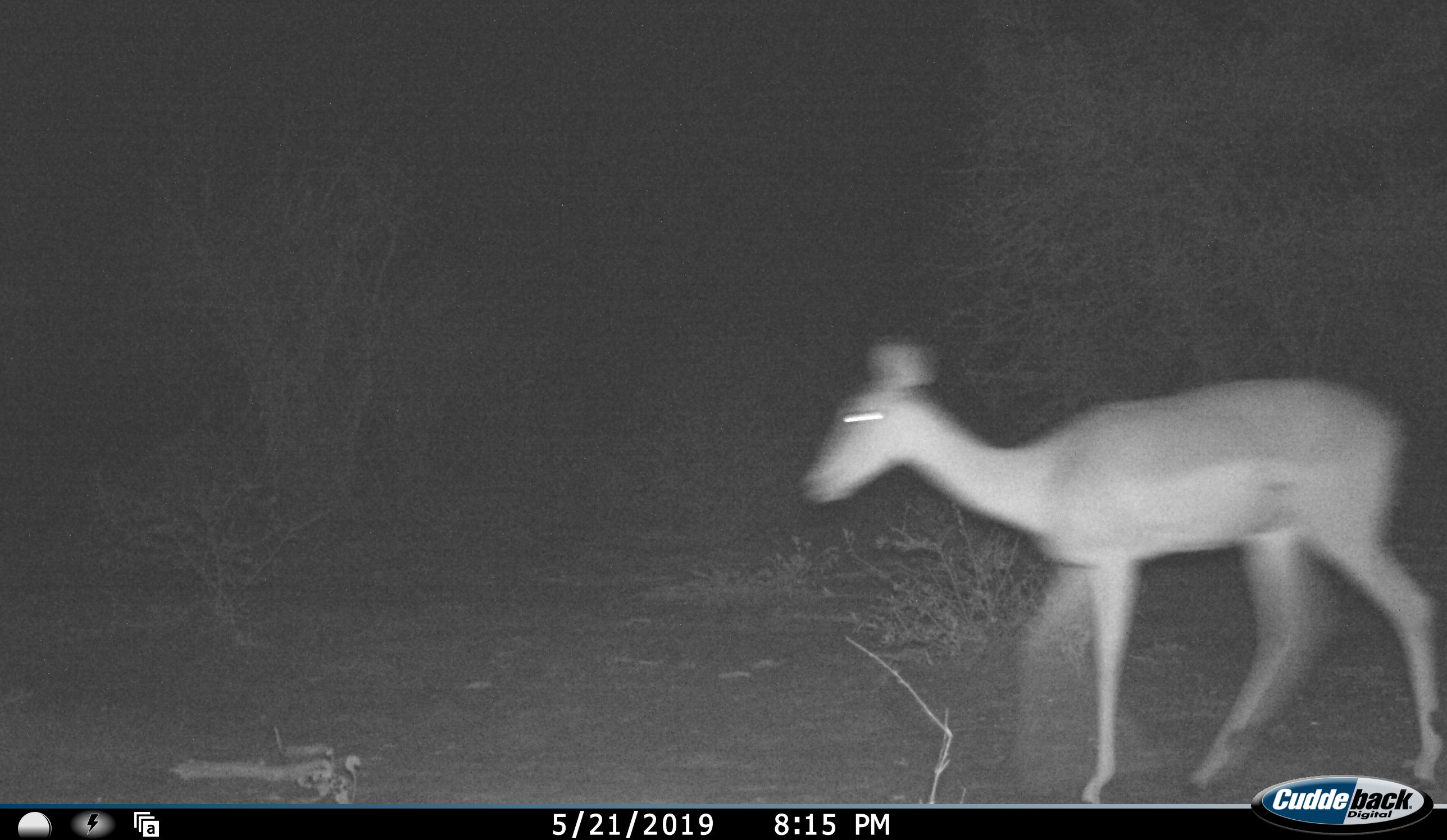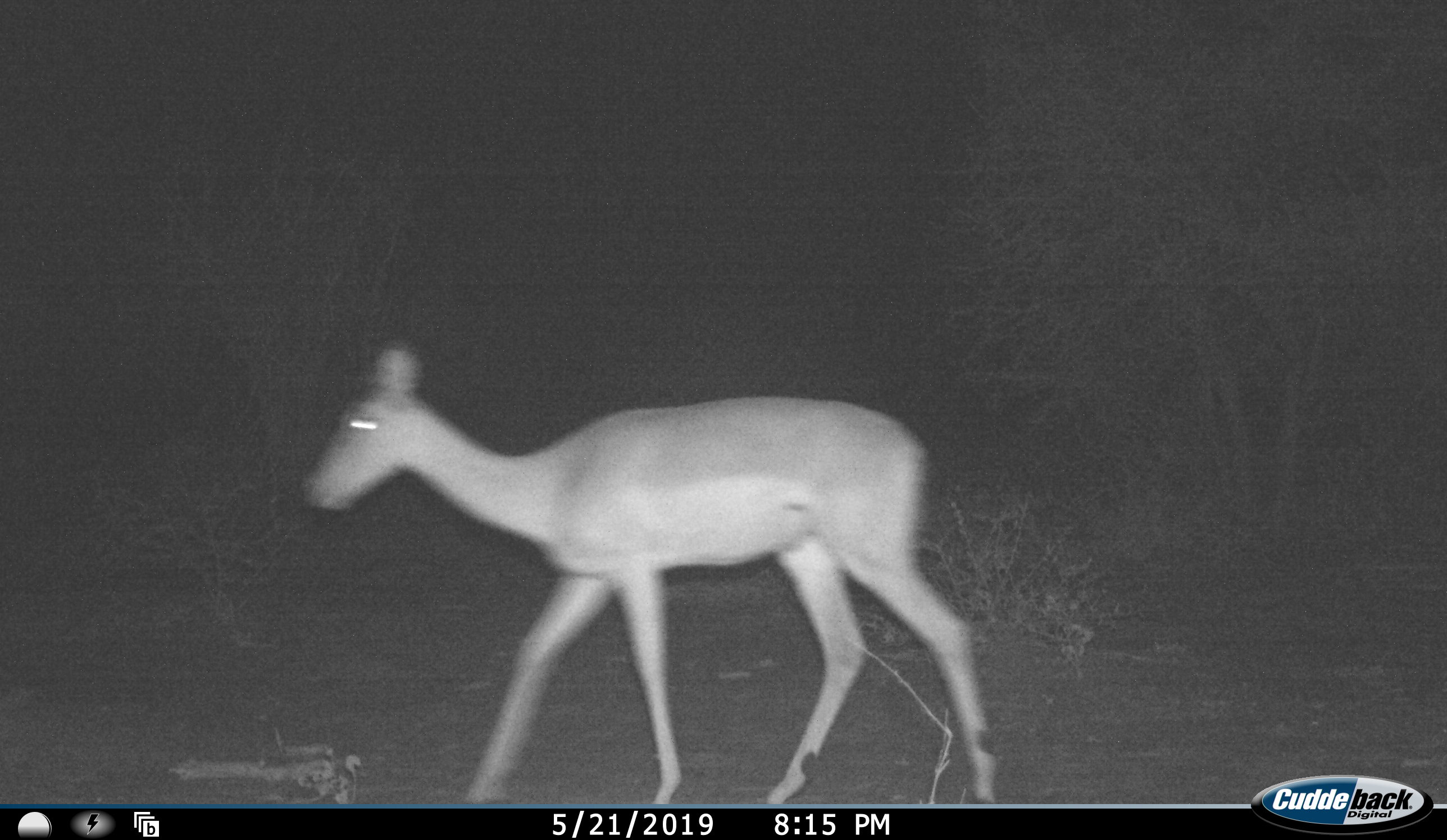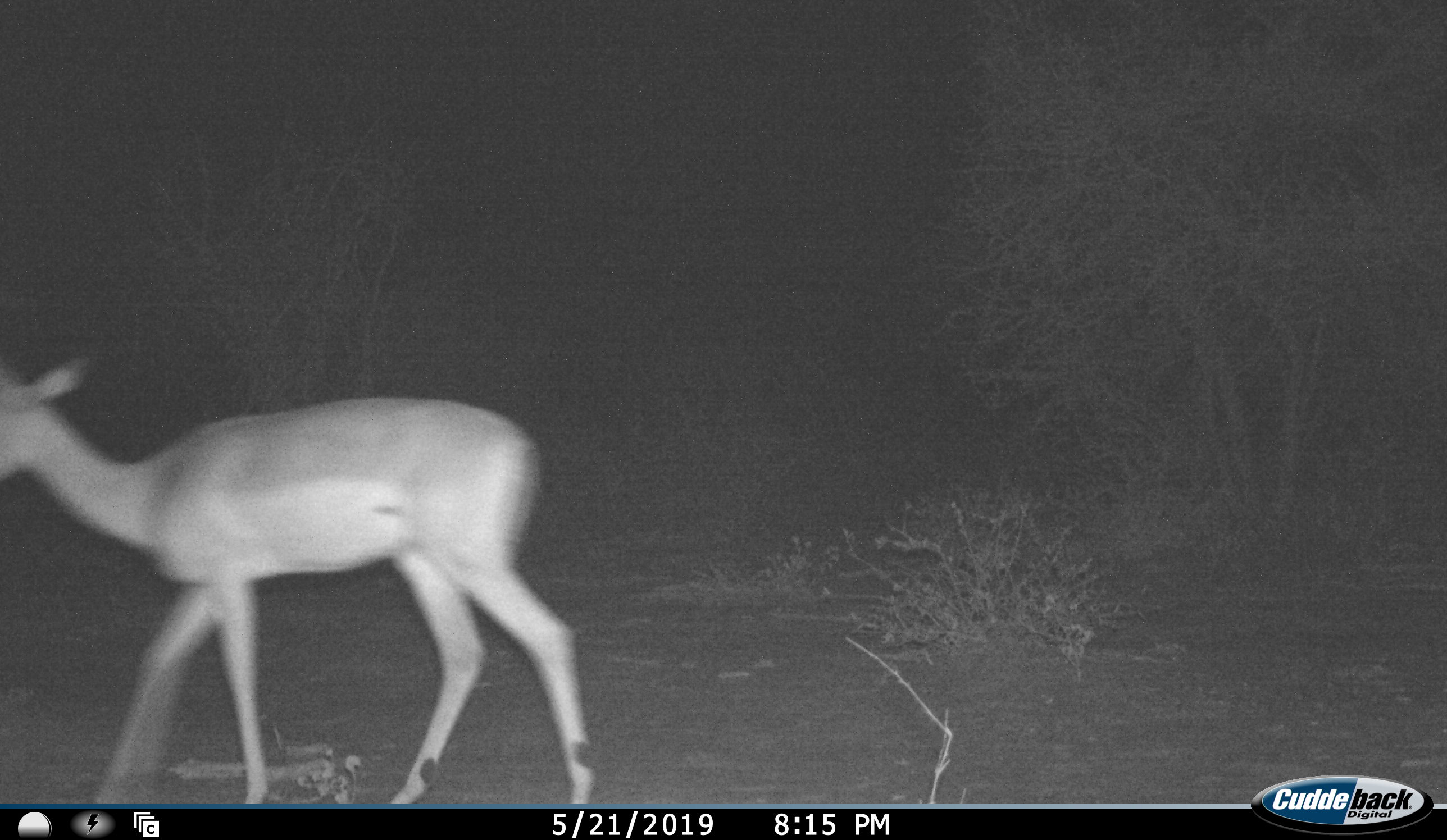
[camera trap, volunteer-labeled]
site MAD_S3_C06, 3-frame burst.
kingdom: Animalia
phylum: Chordata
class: Mammalia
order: Artiodactyla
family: Bovidae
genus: Aepyceros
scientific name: Aepyceros melampus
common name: impala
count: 1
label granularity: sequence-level